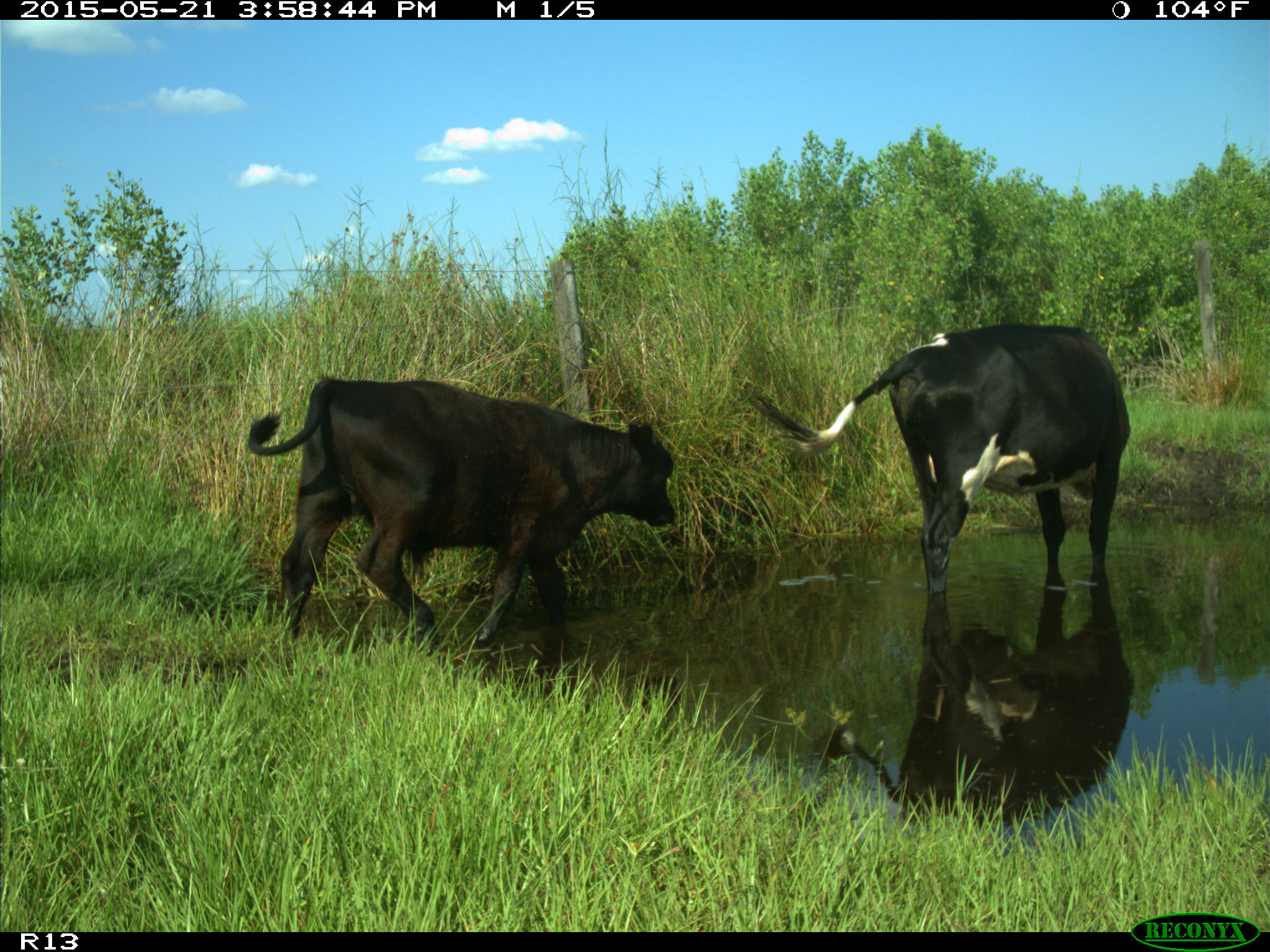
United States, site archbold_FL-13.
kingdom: Animalia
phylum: Chordata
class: Mammalia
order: Artiodactyla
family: Bovidae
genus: Bos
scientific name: Bos taurus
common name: domestic cow